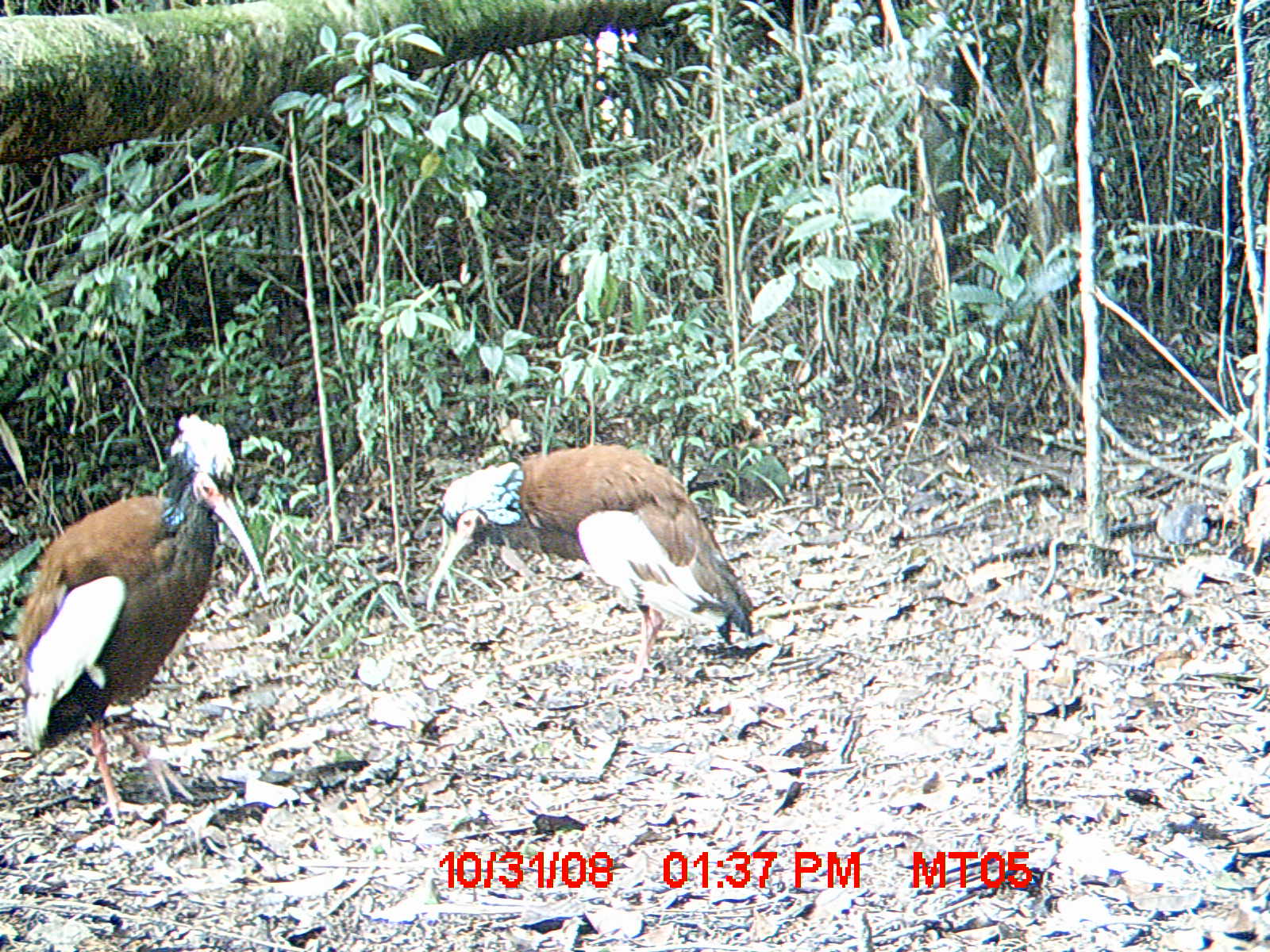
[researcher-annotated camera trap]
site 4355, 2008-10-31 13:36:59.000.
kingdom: Animalia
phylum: Chordata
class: Aves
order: Cuculiformes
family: Cuculidae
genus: Coua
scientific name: Coua serriana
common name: red-breasted coua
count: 2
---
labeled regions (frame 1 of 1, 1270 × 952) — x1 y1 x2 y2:
coua serriana: 18 413 270 826; 423 441 756 695